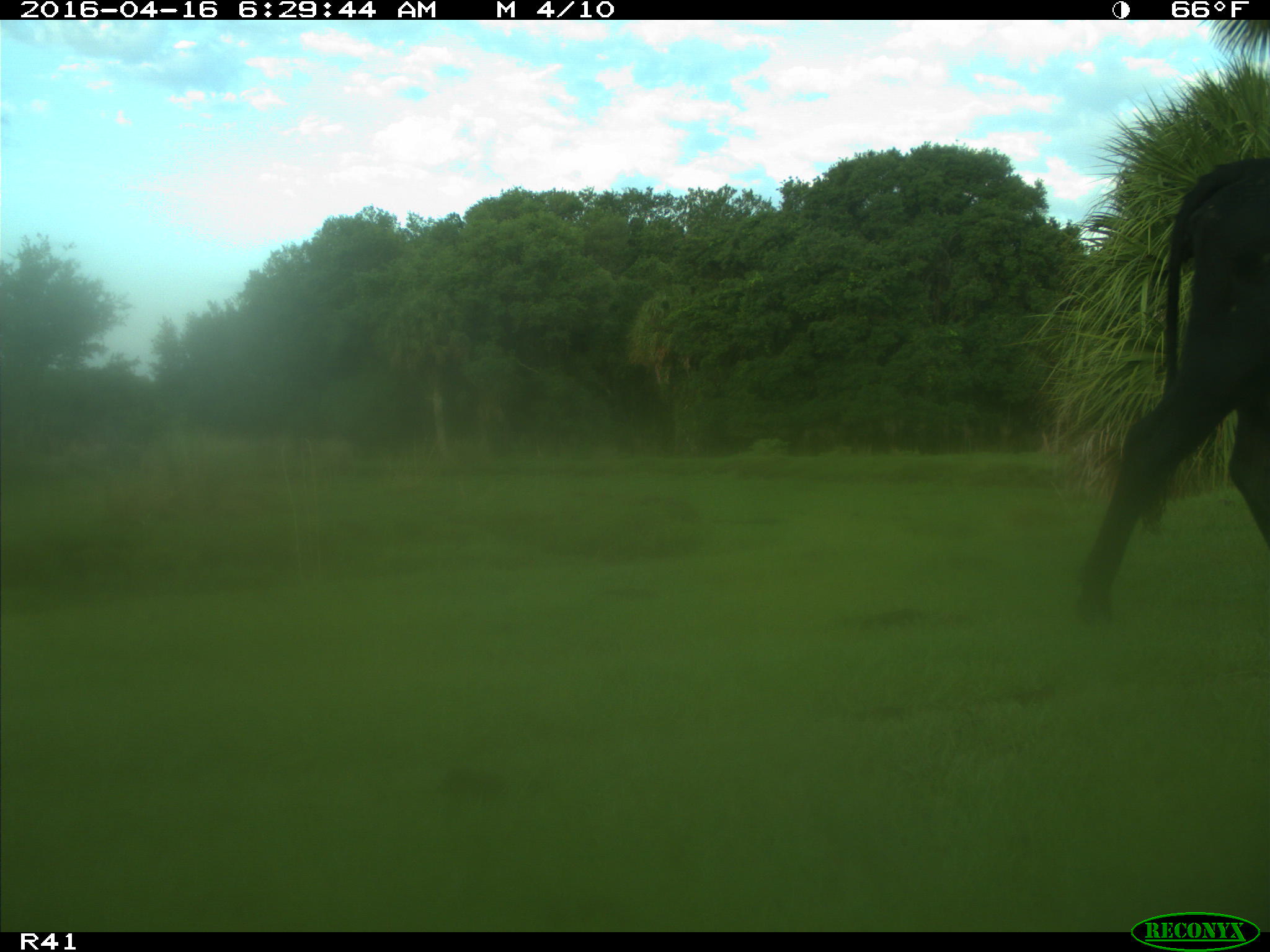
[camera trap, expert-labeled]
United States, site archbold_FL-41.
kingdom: Animalia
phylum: Chordata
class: Mammalia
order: Artiodactyla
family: Bovidae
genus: Bos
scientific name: Bos taurus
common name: domestic cow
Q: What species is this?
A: Bos taurus (domestic cow).